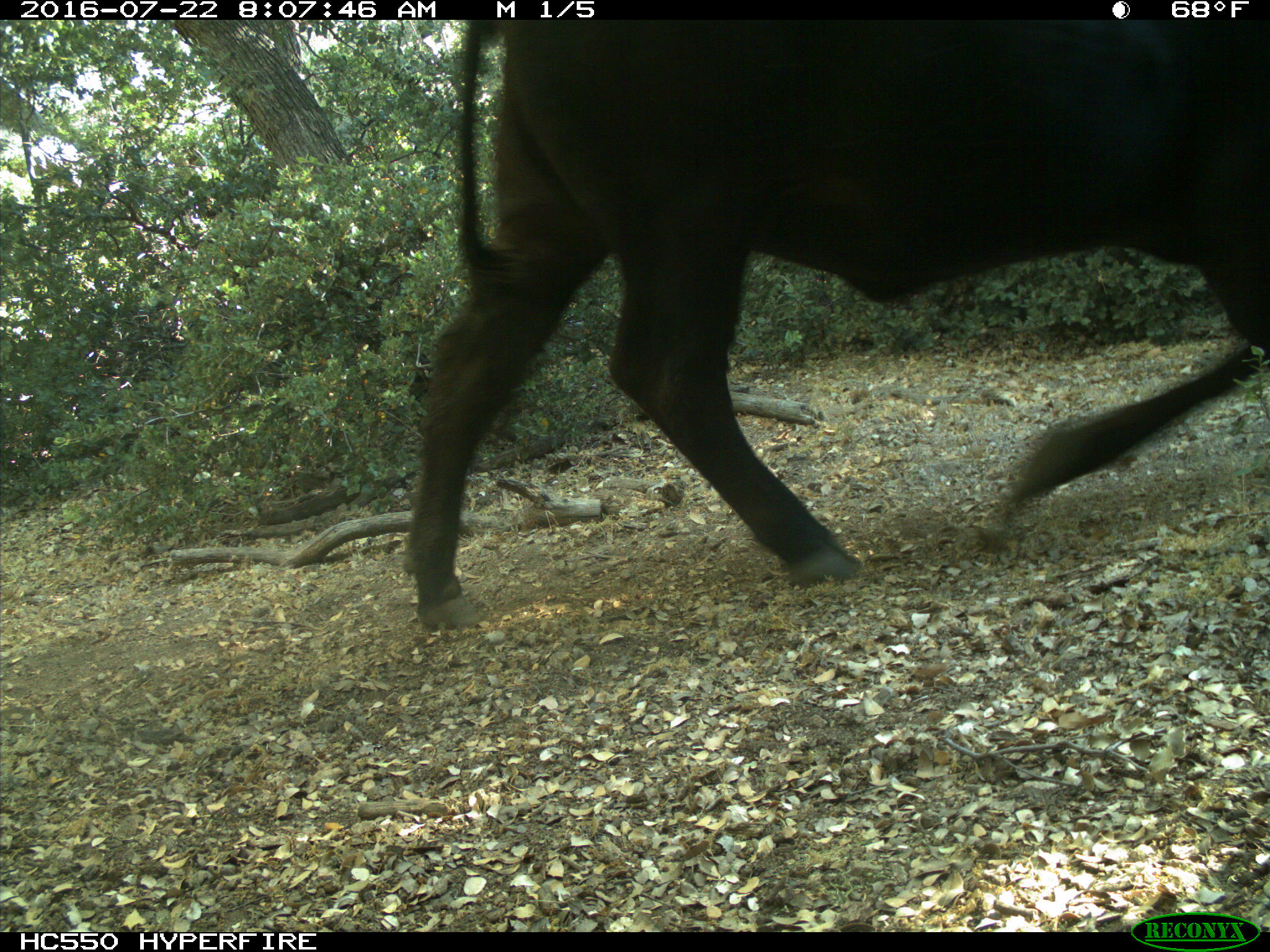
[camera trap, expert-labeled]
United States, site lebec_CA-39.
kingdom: Animalia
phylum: Chordata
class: Mammalia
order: Artiodactyla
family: Bovidae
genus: Bos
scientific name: Bos taurus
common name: domestic cow